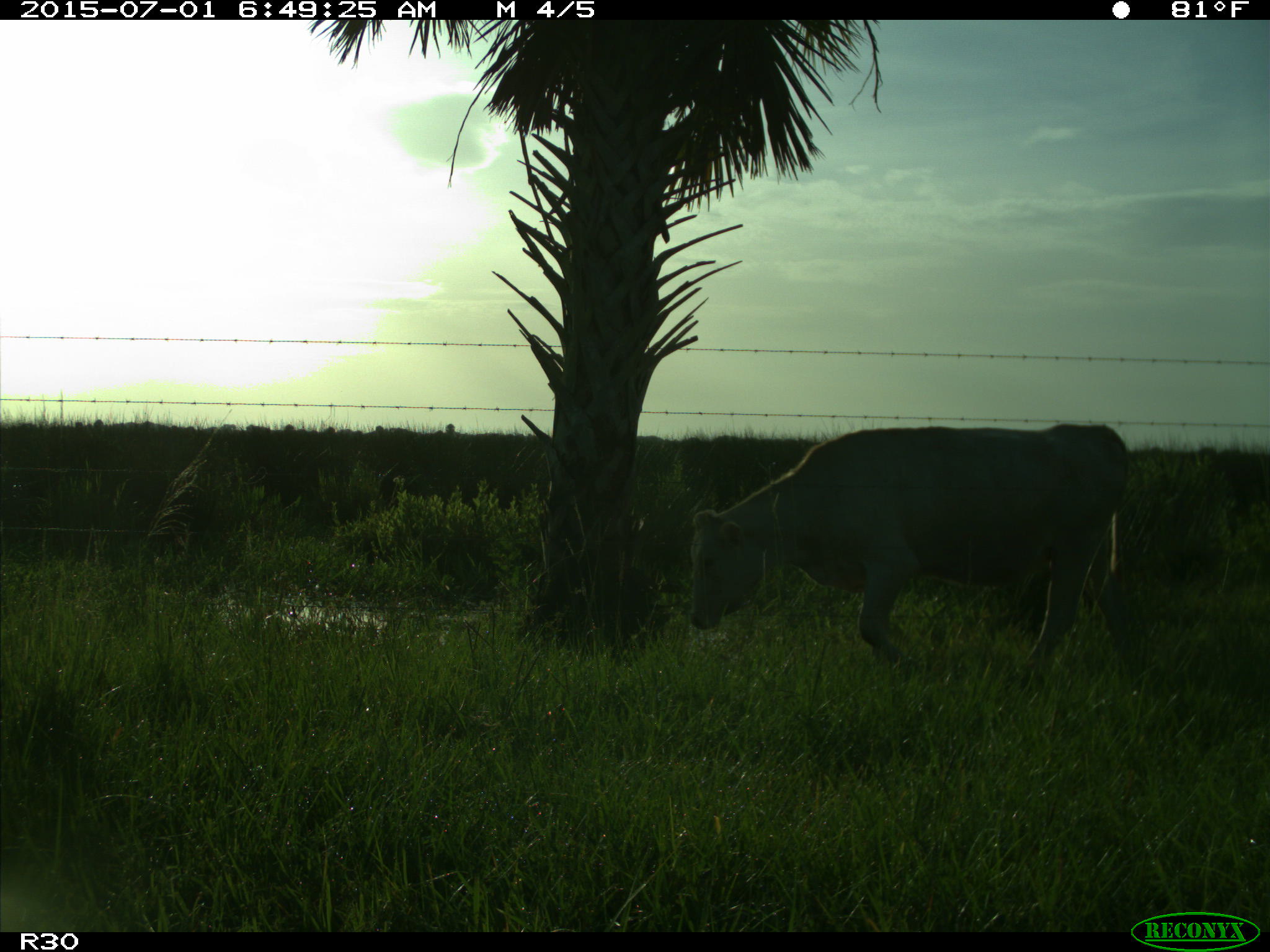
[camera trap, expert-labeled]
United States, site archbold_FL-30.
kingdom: Animalia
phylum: Chordata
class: Mammalia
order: Artiodactyla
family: Bovidae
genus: Bos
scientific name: Bos taurus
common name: domestic cow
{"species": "Bos taurus (domestic cow)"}